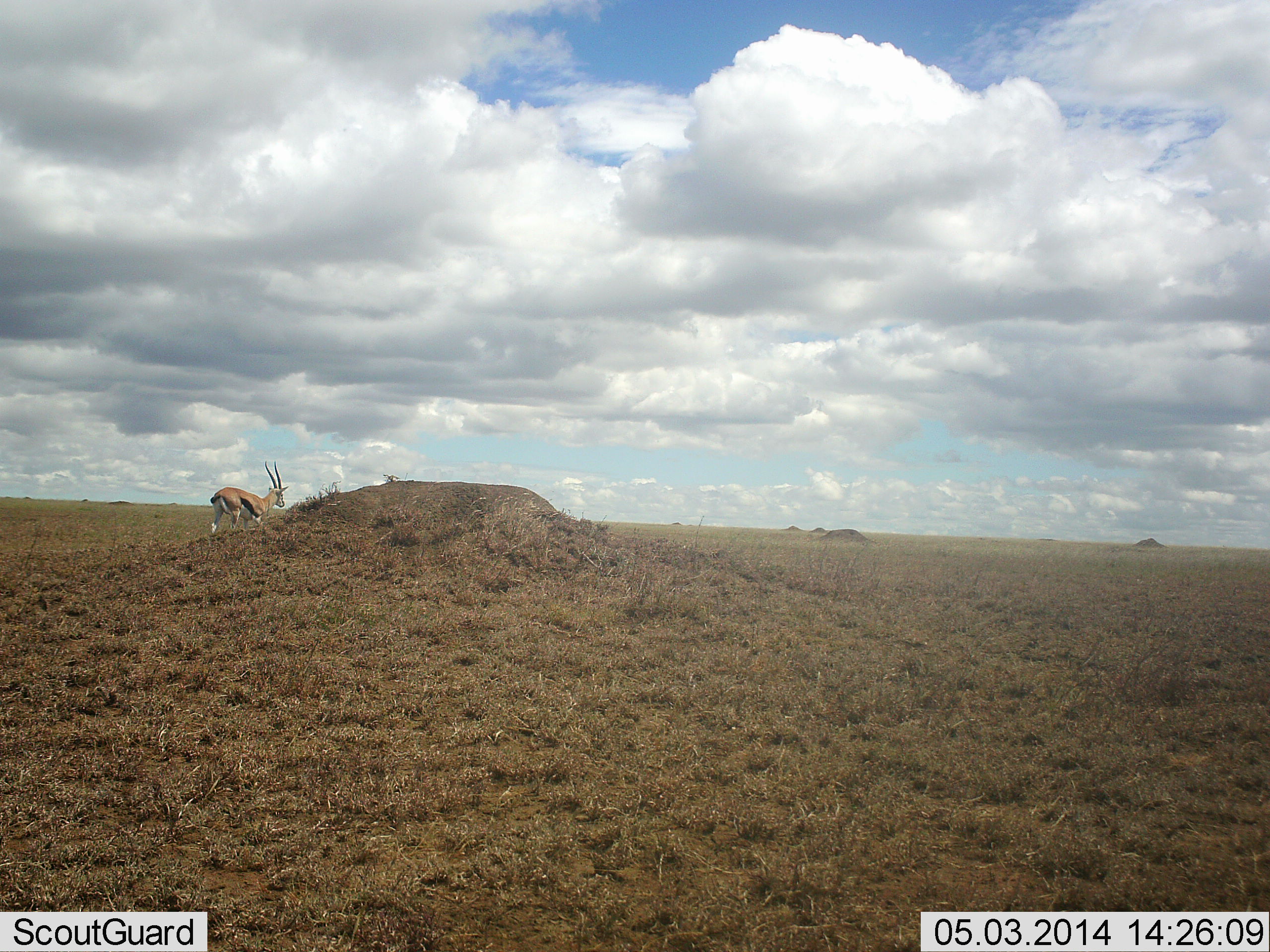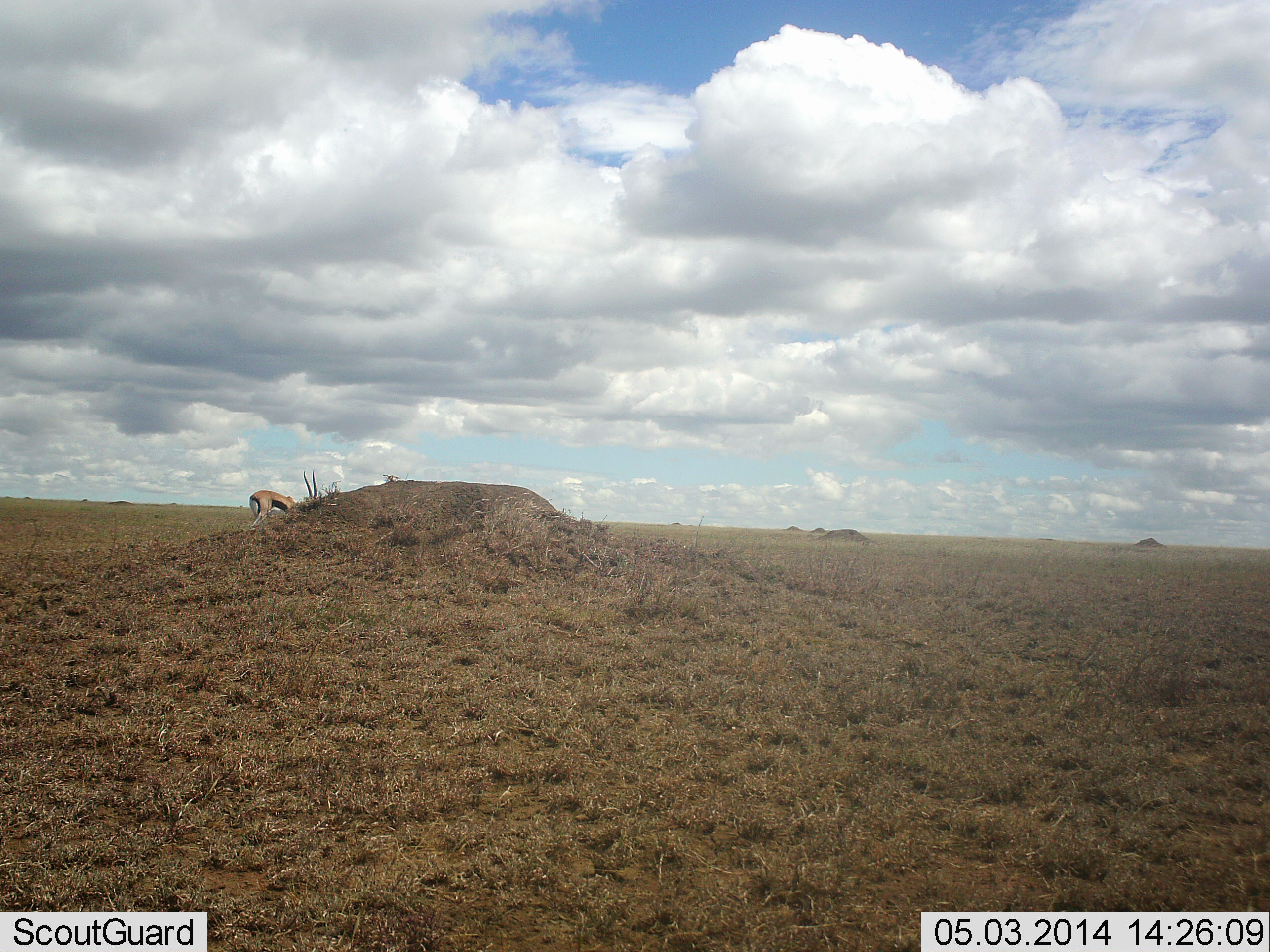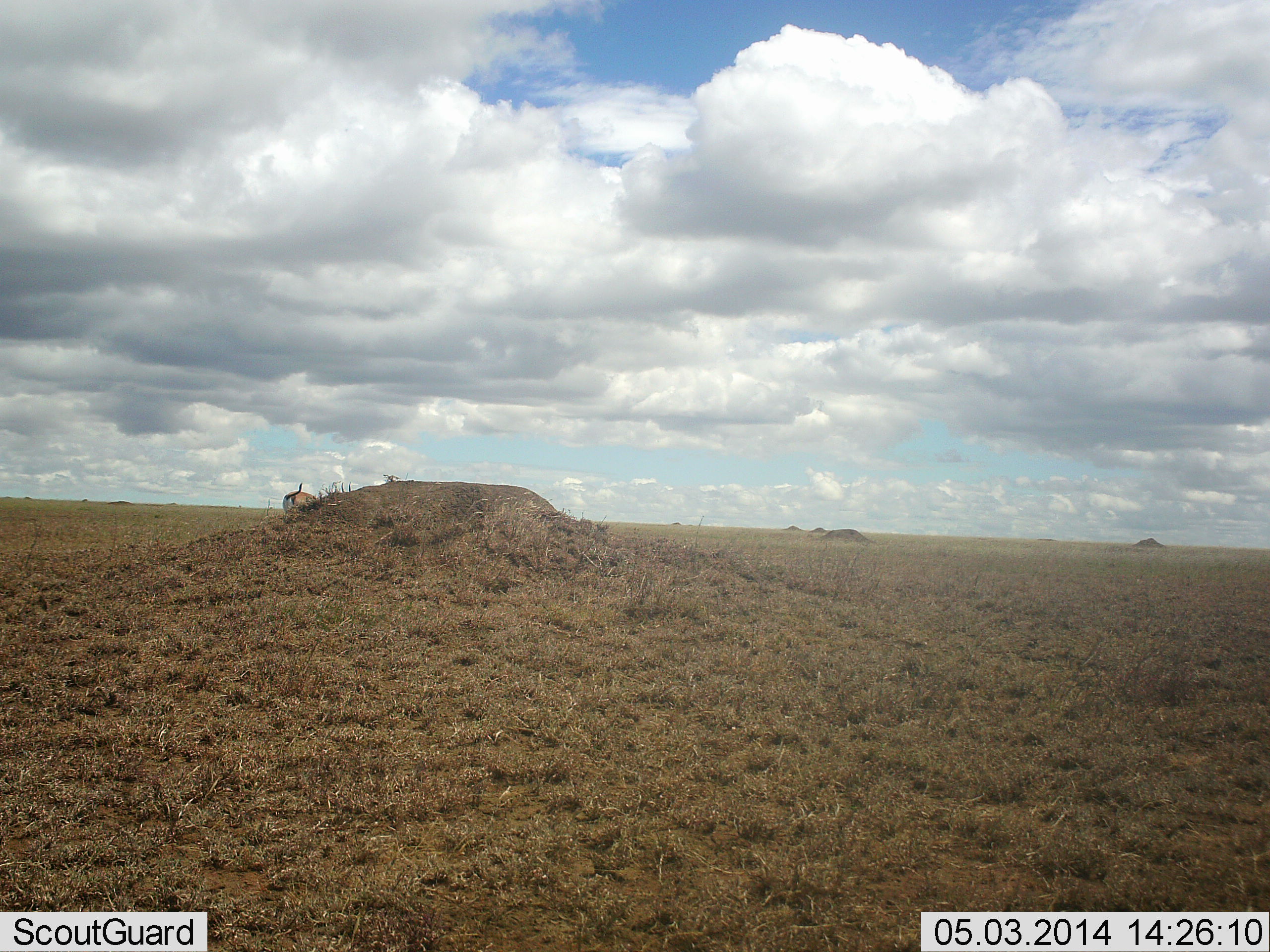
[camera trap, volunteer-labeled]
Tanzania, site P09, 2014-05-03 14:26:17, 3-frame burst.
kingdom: Animalia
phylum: Chordata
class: Mammalia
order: Artiodactyla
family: Bovidae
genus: Eudorcas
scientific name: Eudorcas thomsonii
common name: thomson's gazelle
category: gazellethomsons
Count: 1.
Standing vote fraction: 15%.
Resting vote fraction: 0%.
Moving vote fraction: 74%.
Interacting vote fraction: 0%.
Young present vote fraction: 0%.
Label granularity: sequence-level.